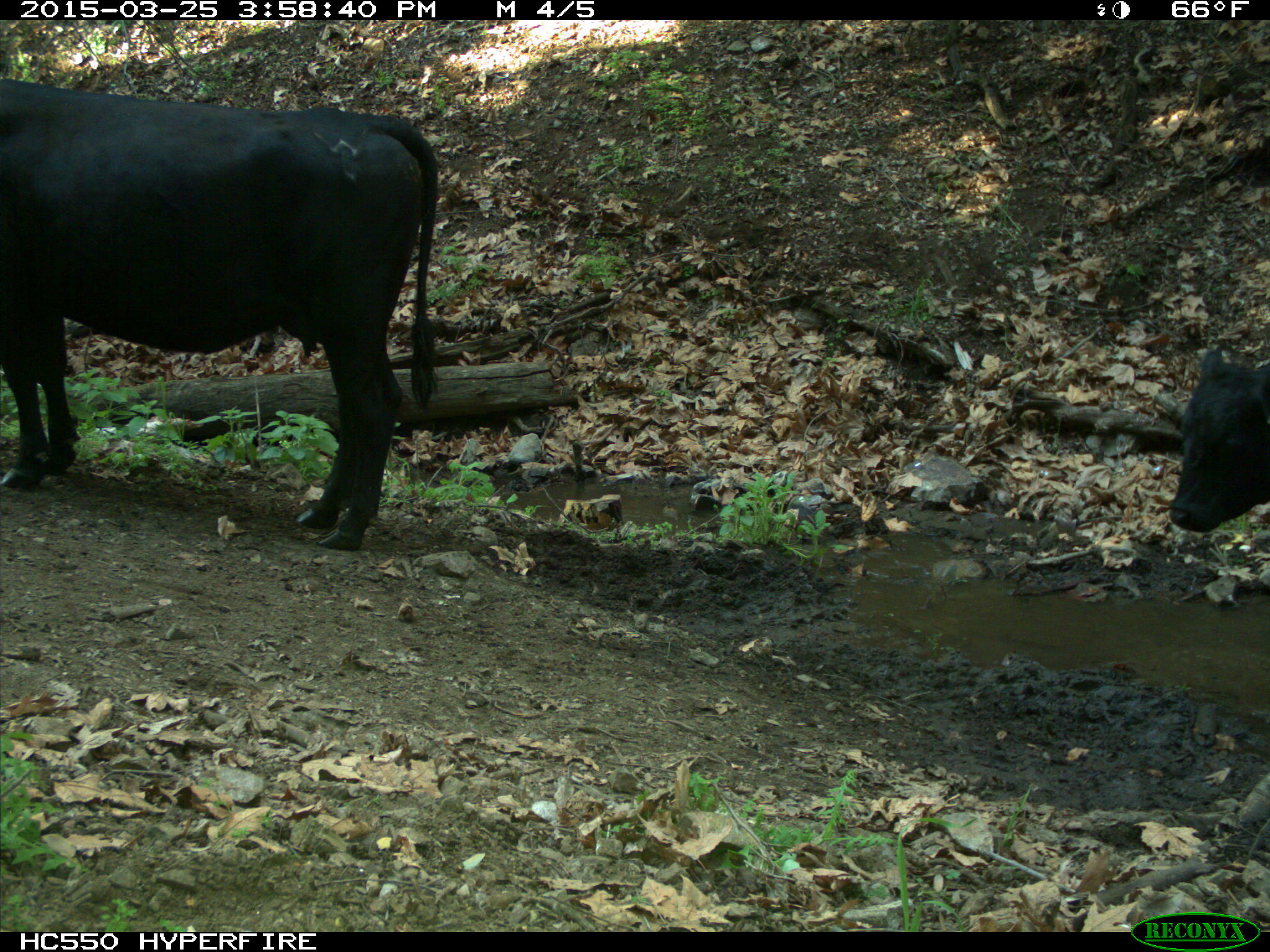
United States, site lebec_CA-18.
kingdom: Animalia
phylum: Chordata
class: Mammalia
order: Artiodactyla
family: Bovidae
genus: Bos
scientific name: Bos taurus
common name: domestic cow